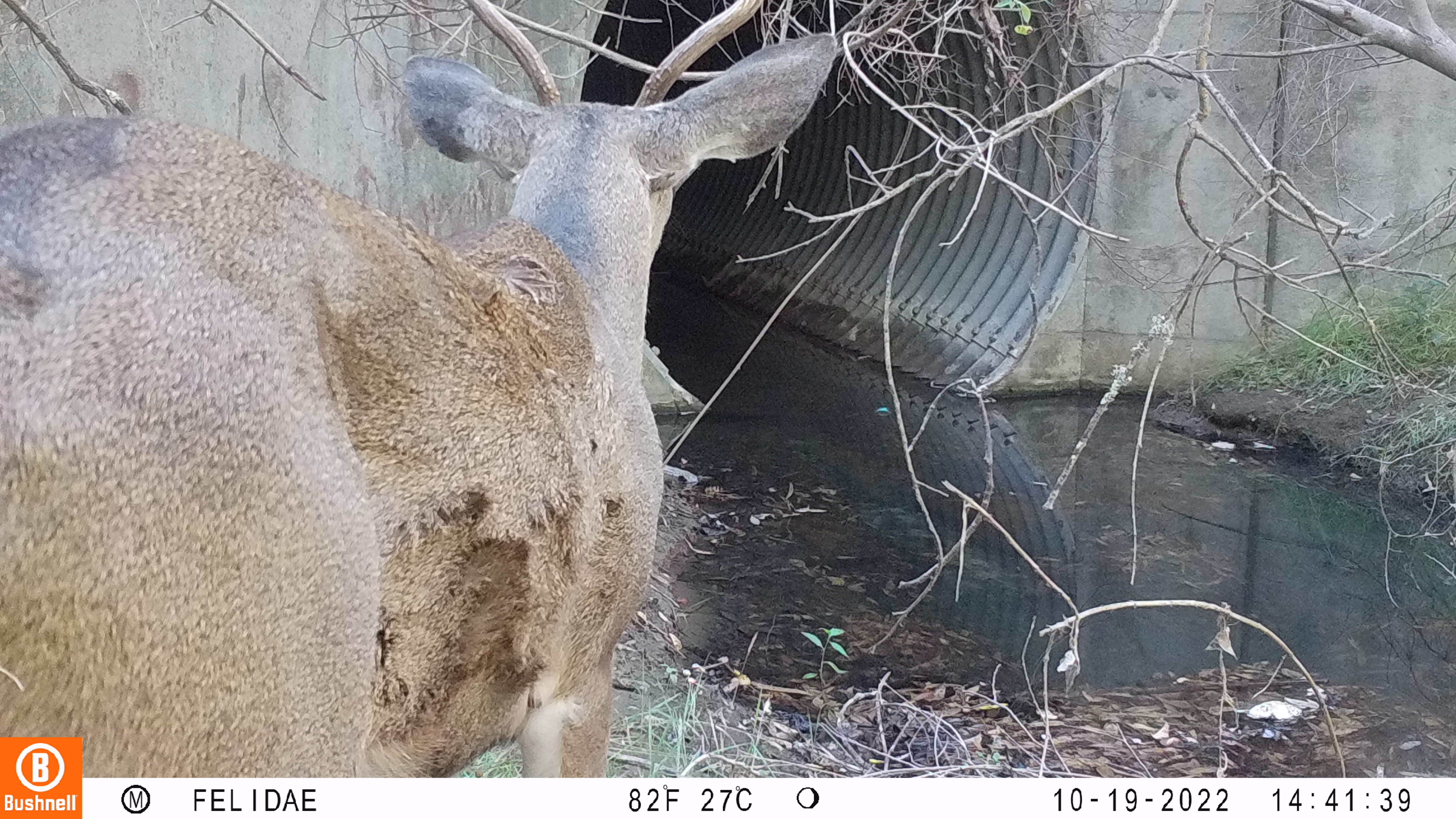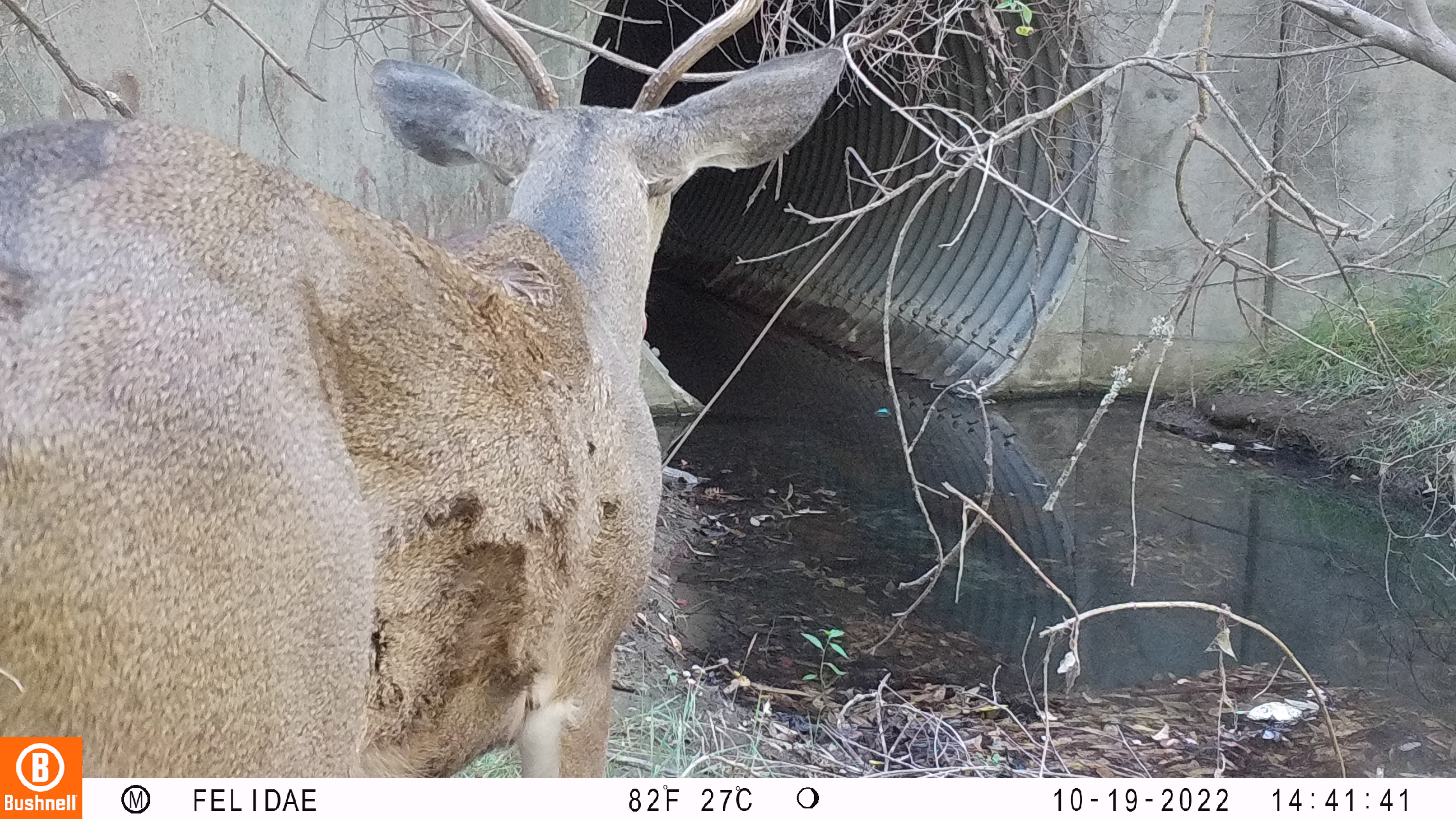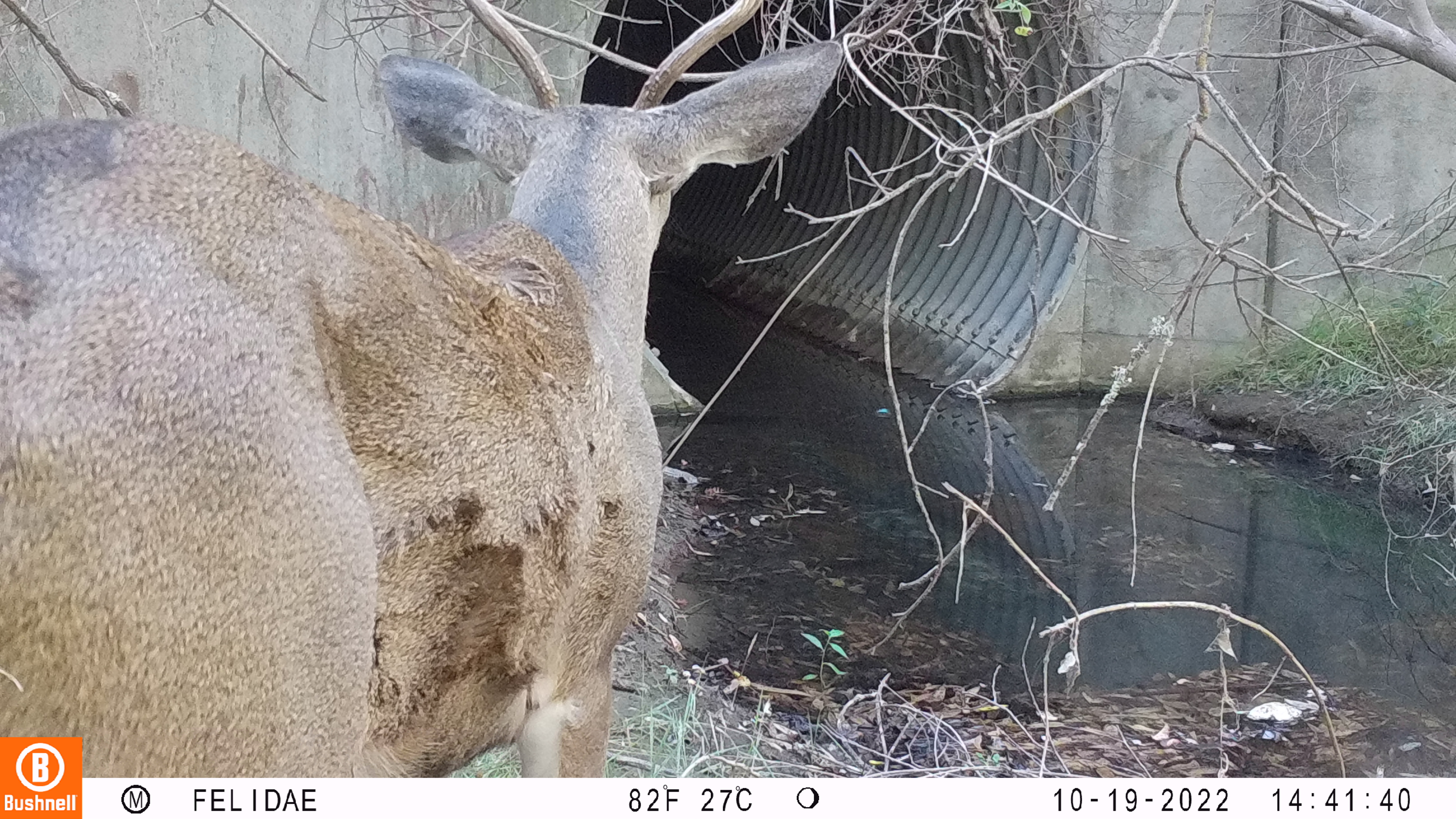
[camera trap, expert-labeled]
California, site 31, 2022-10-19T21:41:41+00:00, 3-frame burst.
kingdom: Animalia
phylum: Chordata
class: Mammalia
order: Artiodactyla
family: Cervidae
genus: Odocoileus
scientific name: Odocoileus hemionus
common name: mule deer